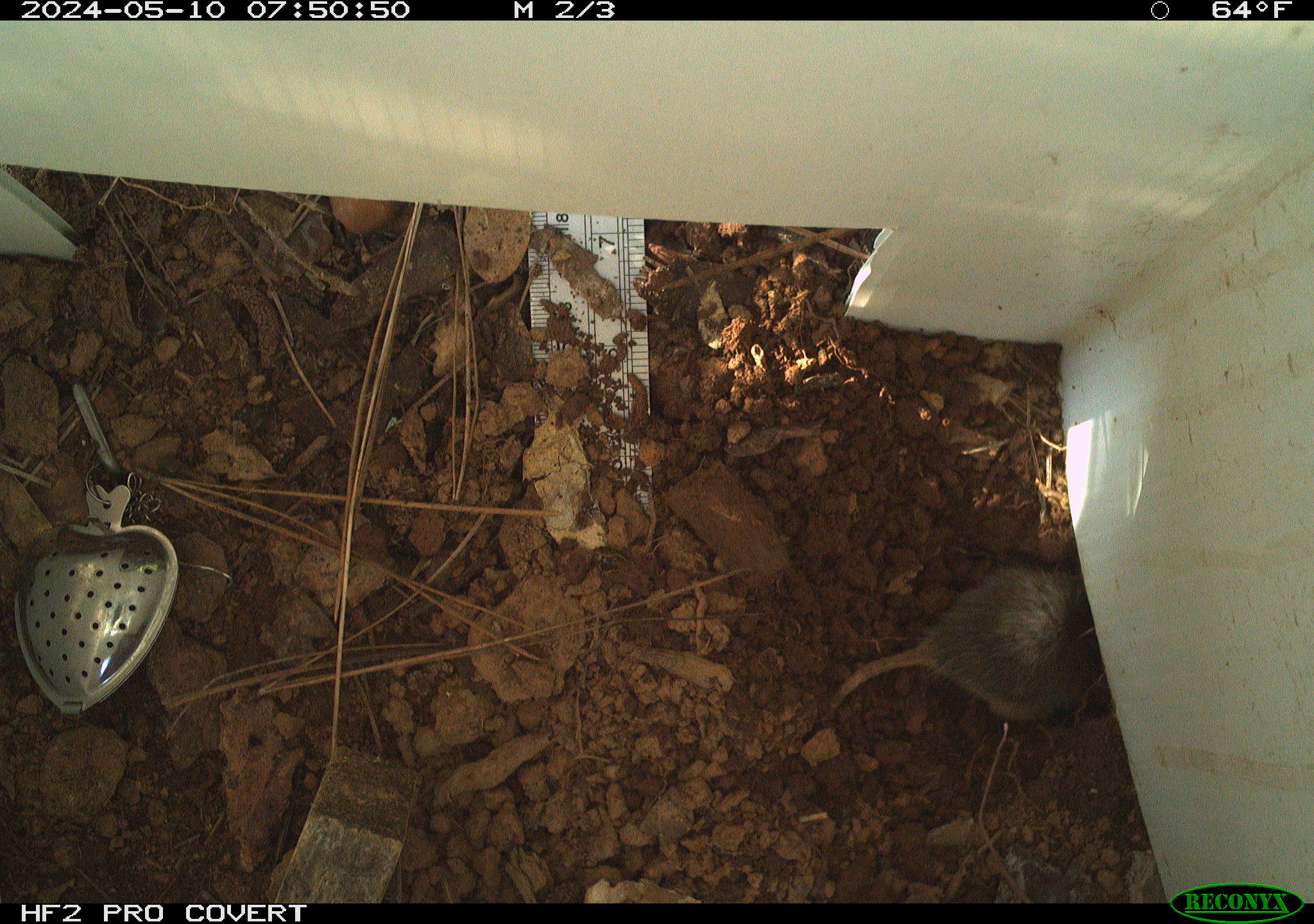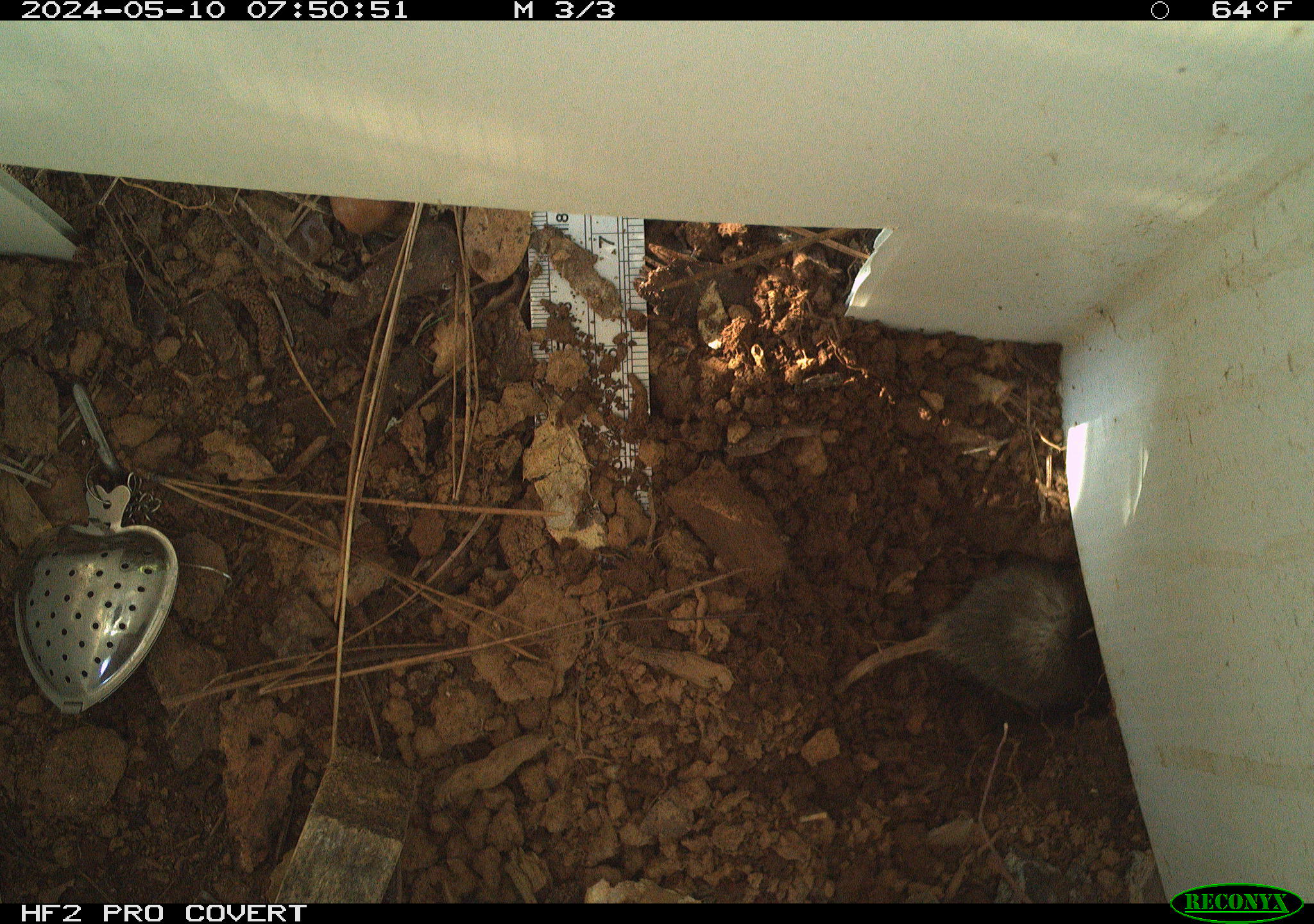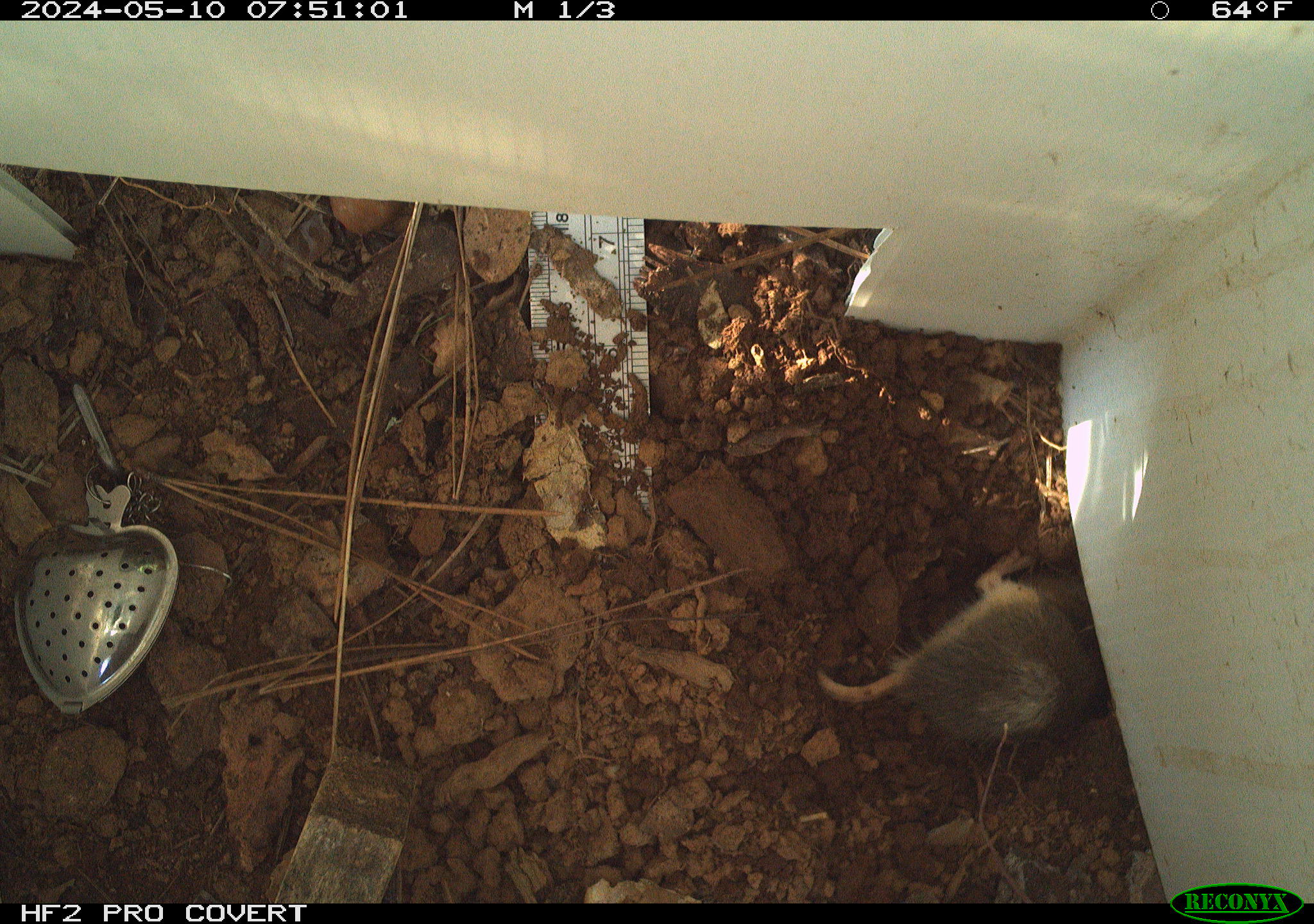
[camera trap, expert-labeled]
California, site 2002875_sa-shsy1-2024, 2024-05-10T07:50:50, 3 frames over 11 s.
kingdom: Animalia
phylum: Chordata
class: Mammalia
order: Rodentia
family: Geomyidae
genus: Thomomys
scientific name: Thomomys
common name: smooth-toothed pocket gophers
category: thomomys species